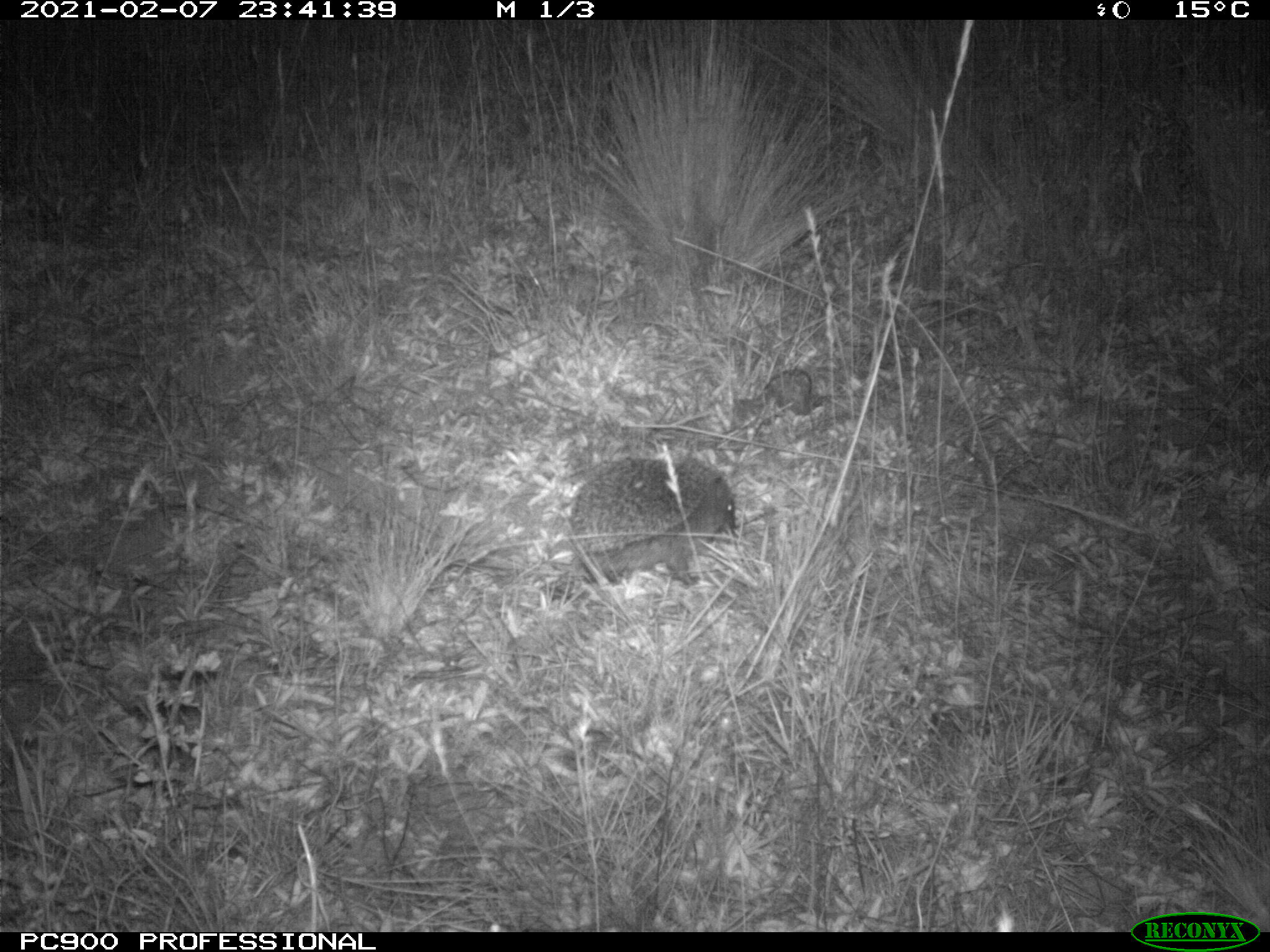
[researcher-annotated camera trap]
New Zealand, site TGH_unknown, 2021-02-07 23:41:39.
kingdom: Animalia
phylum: Chordata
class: Mammalia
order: Eulipotyphla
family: Erinaceidae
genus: Erinaceus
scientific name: Erinaceus europaeus europaeus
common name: european hedgehog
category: hedgehog